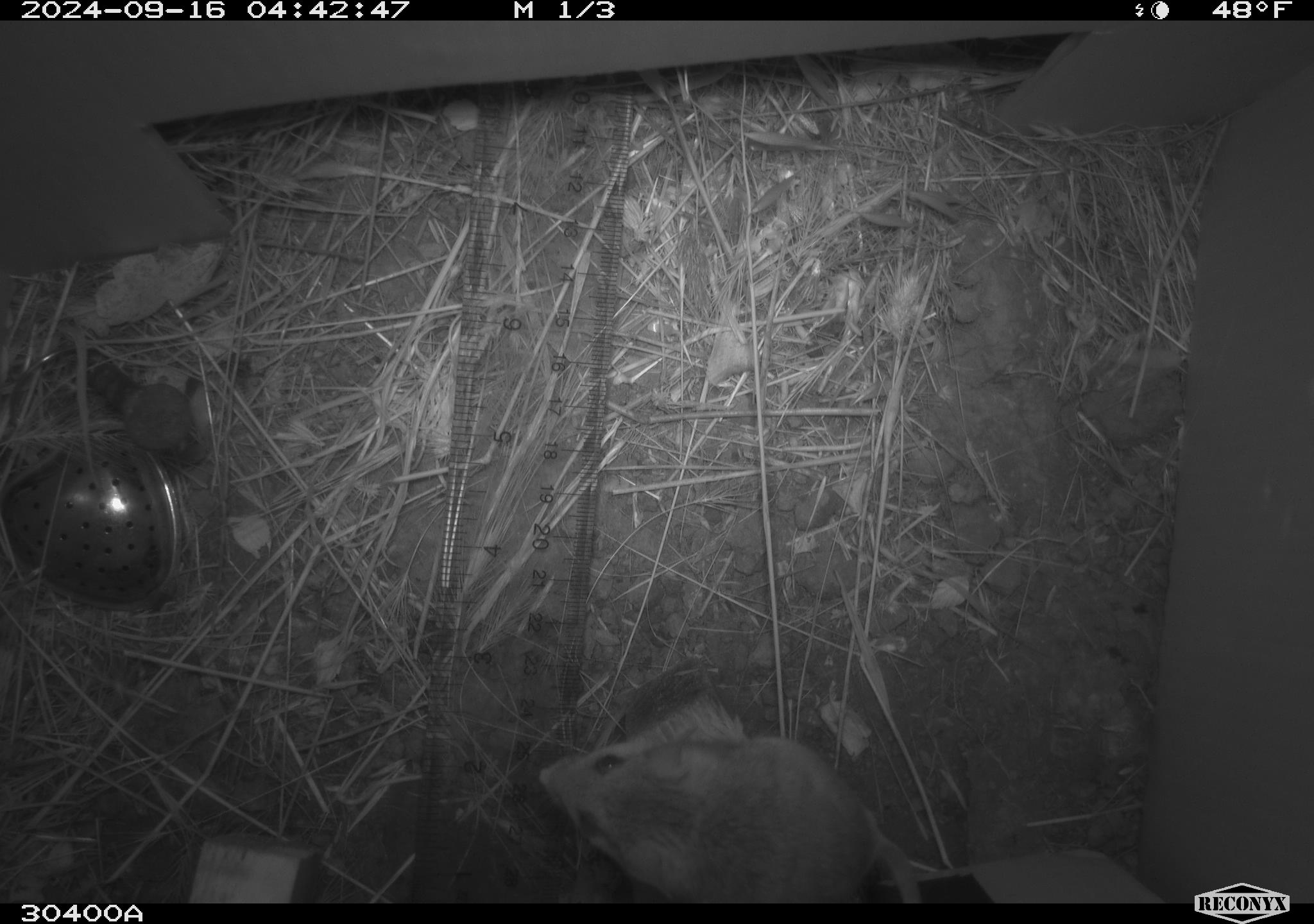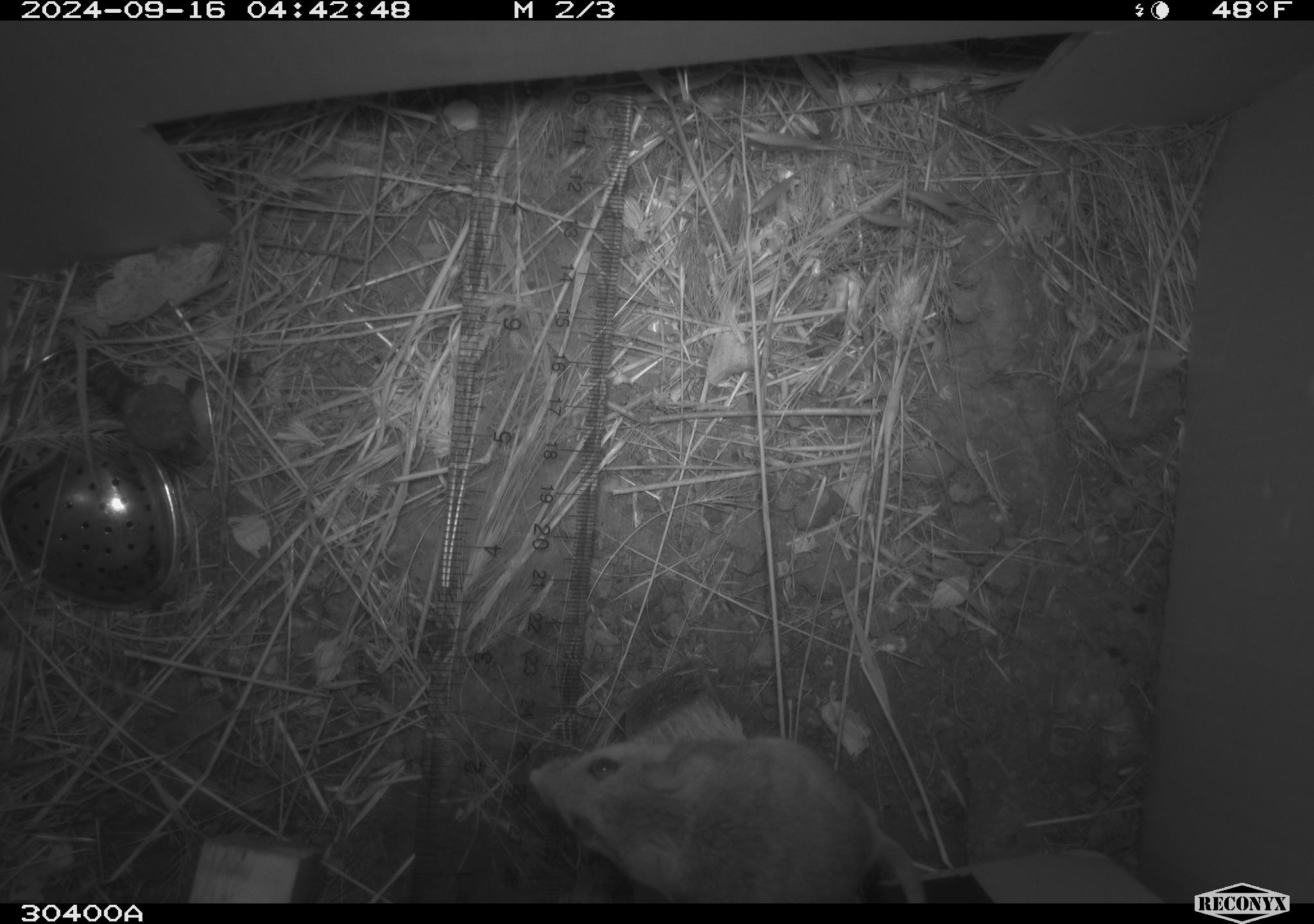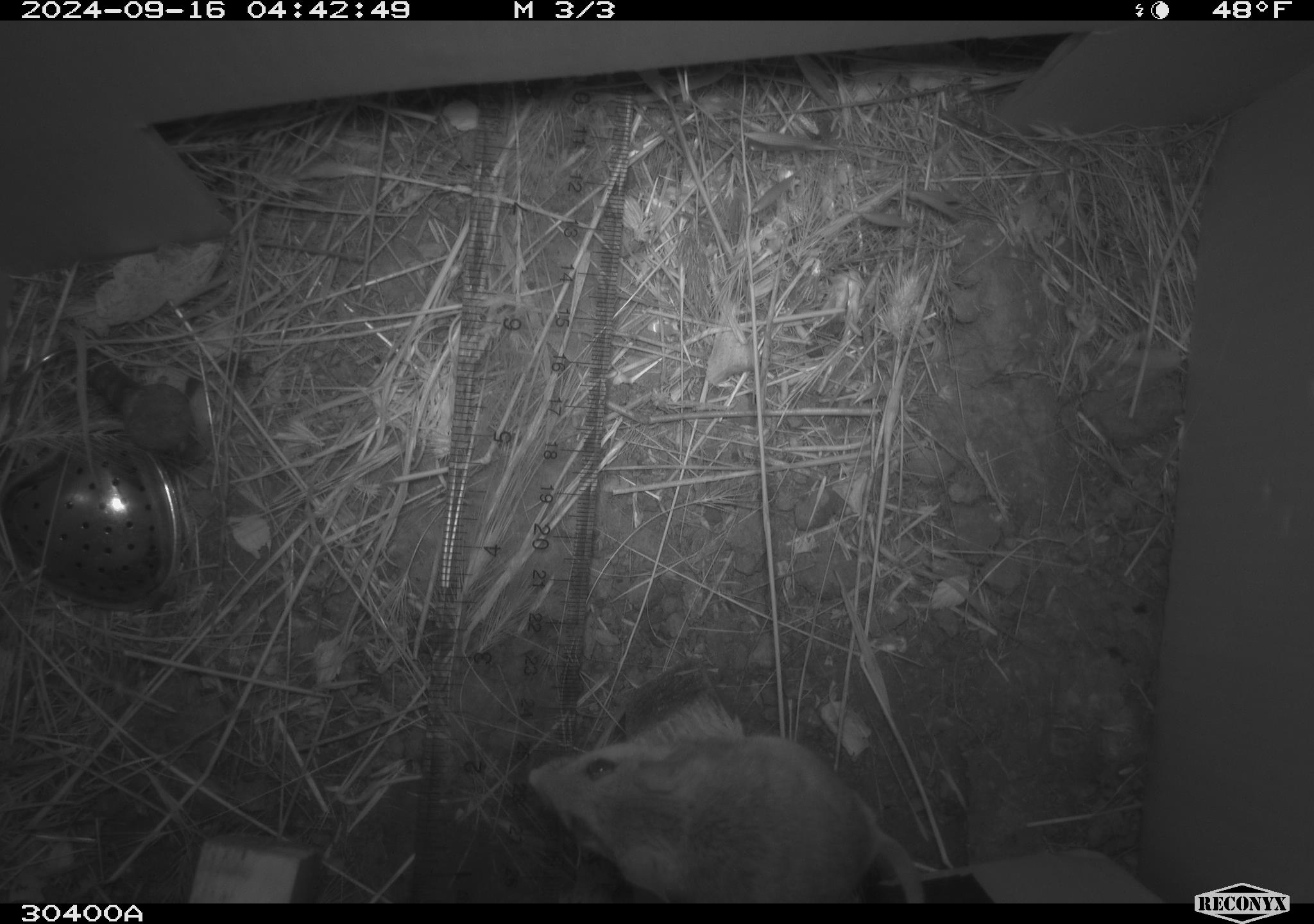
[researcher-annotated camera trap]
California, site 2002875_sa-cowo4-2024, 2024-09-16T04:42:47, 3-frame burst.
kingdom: Animalia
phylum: Chordata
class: Mammalia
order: Rodentia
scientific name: Rodentia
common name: rodent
Rodent (Rodentia).